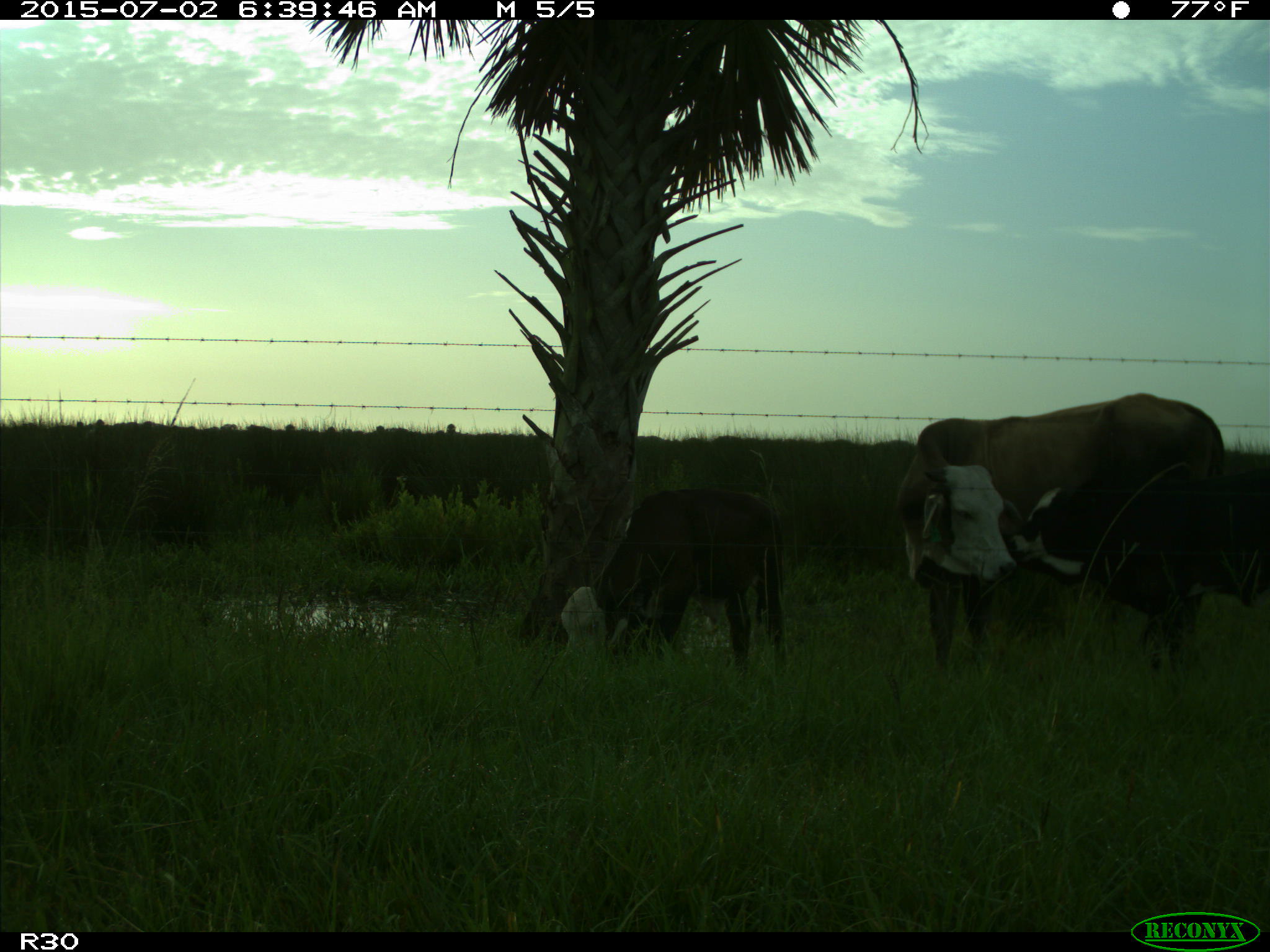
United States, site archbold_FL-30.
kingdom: Animalia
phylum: Chordata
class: Mammalia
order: Artiodactyla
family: Bovidae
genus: Bos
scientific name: Bos taurus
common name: domestic cow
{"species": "Bos taurus (domestic cow)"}